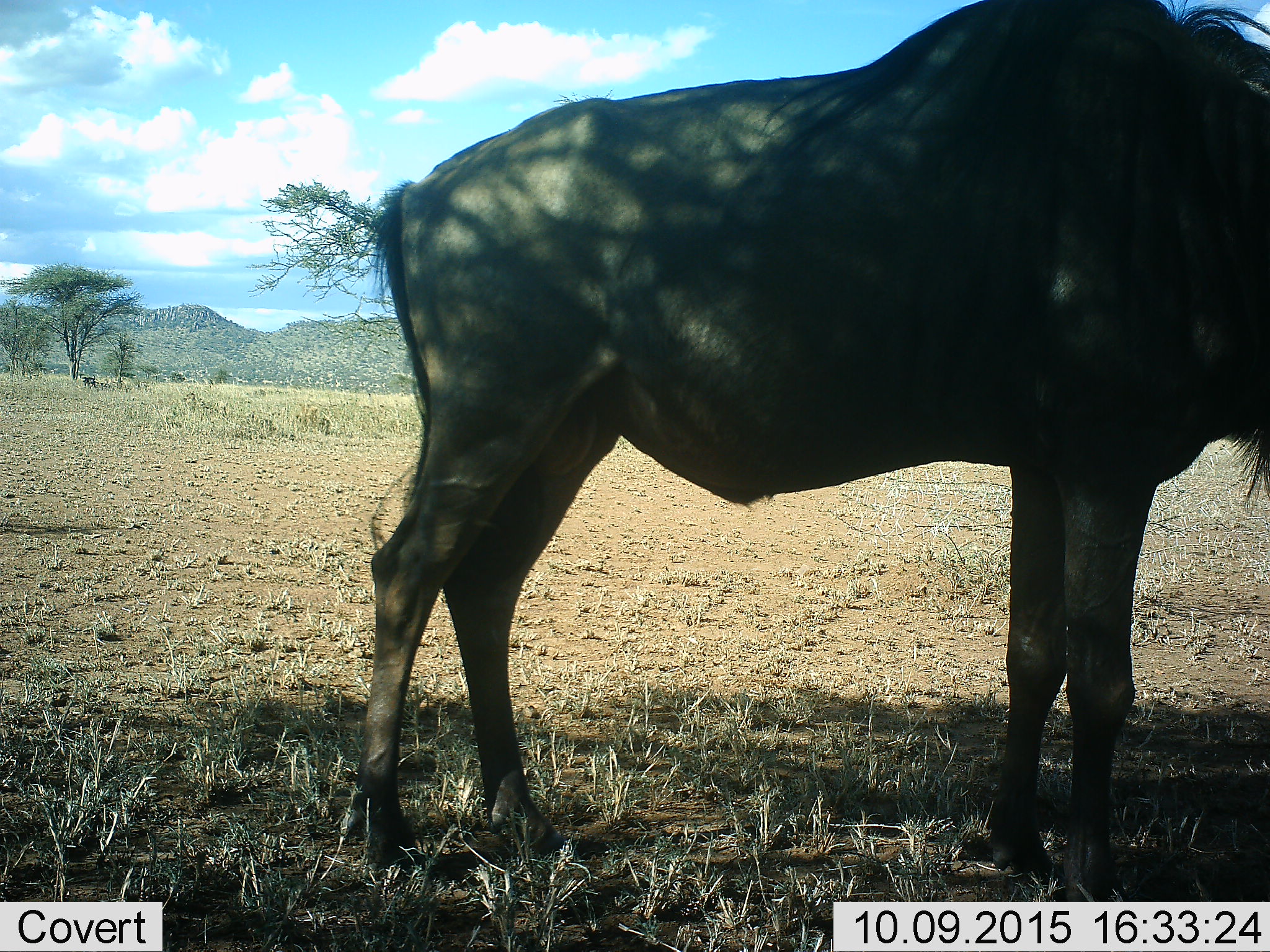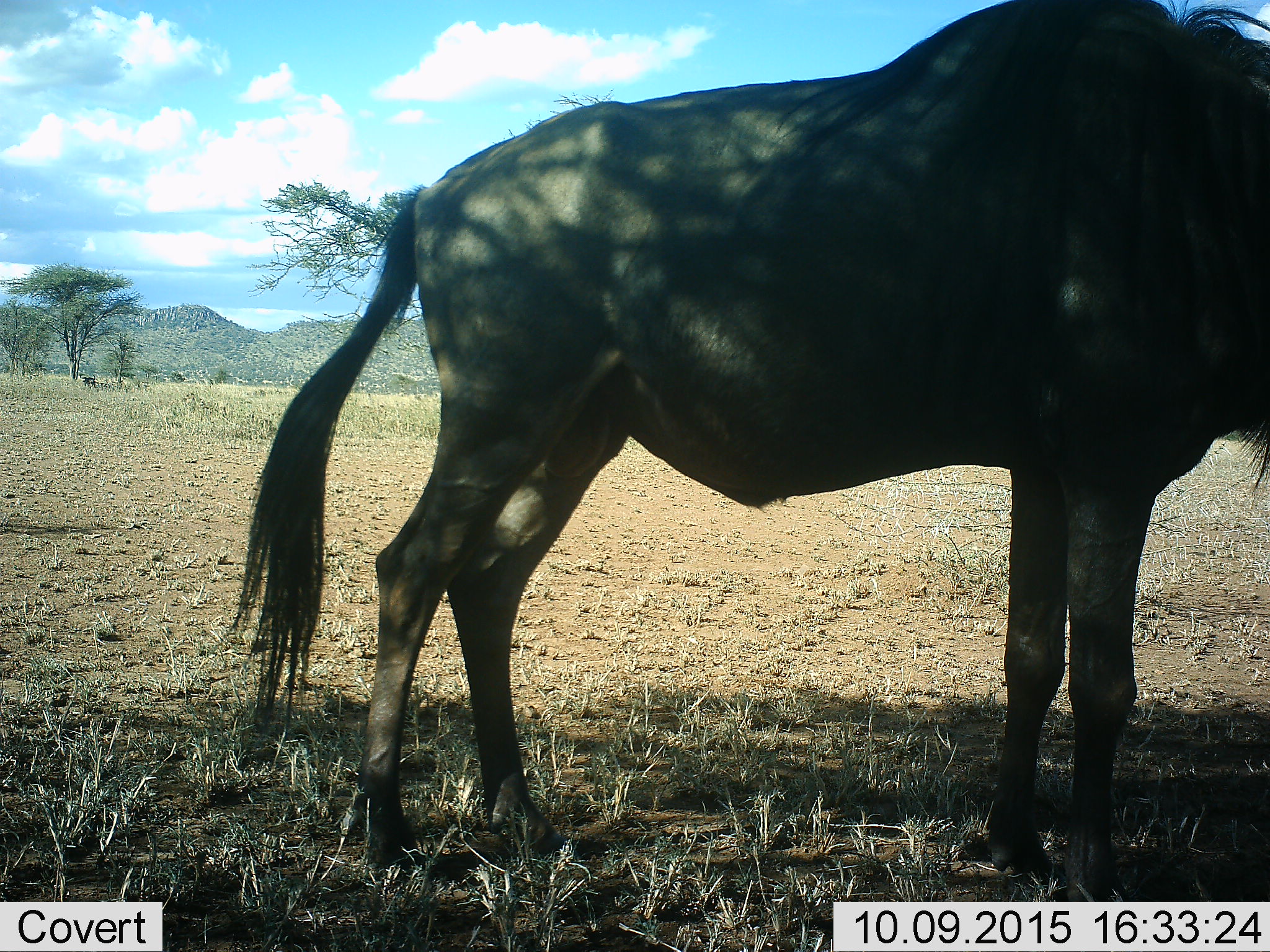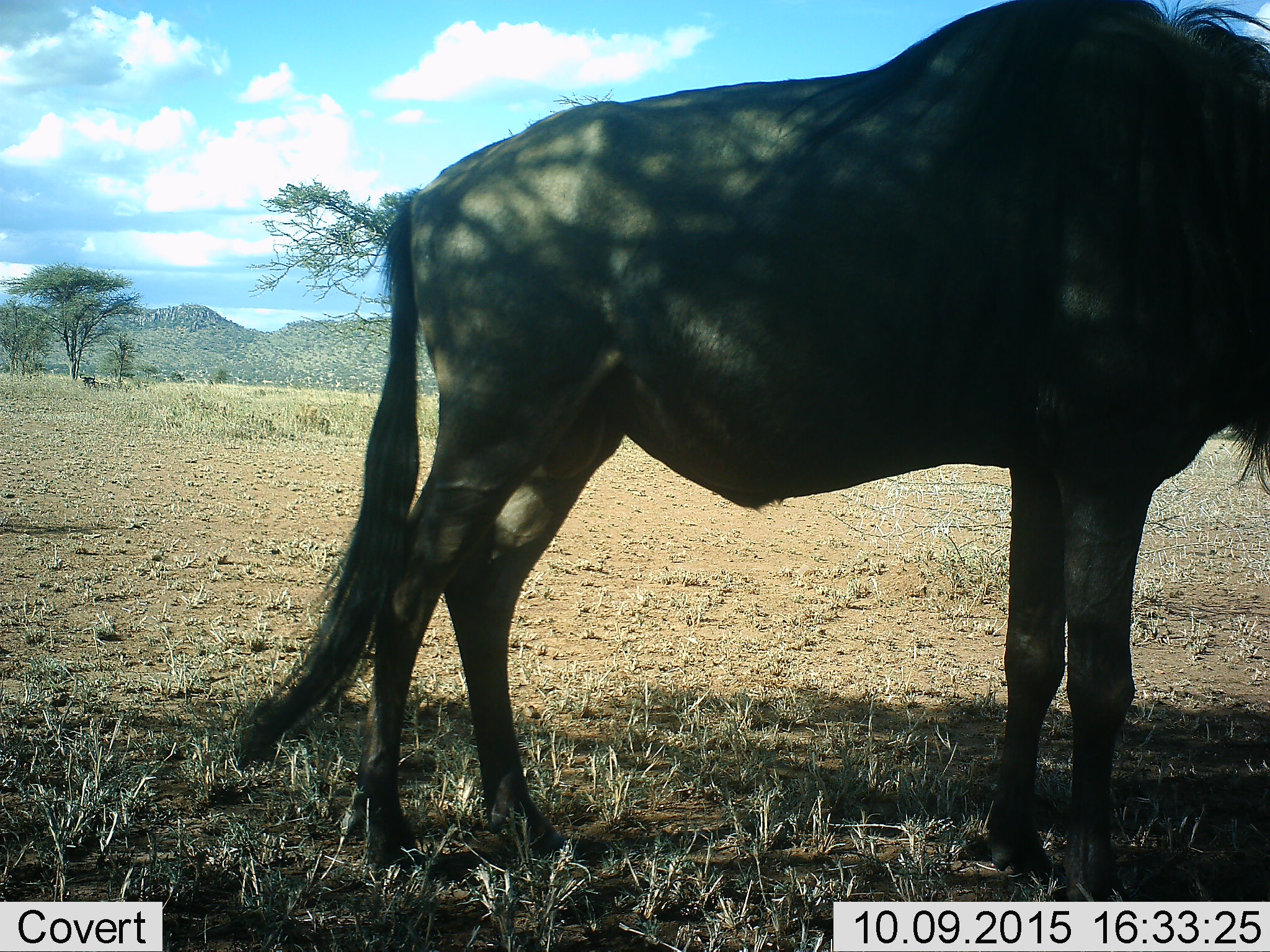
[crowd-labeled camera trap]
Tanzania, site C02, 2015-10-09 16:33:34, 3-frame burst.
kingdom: Animalia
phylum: Chordata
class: Mammalia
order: Artiodactyla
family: Bovidae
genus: Connochaetes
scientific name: Connochaetes taurinus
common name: blue wildebeest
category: wildebeest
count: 1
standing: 94%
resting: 25%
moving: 0%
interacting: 0%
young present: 0%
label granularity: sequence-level